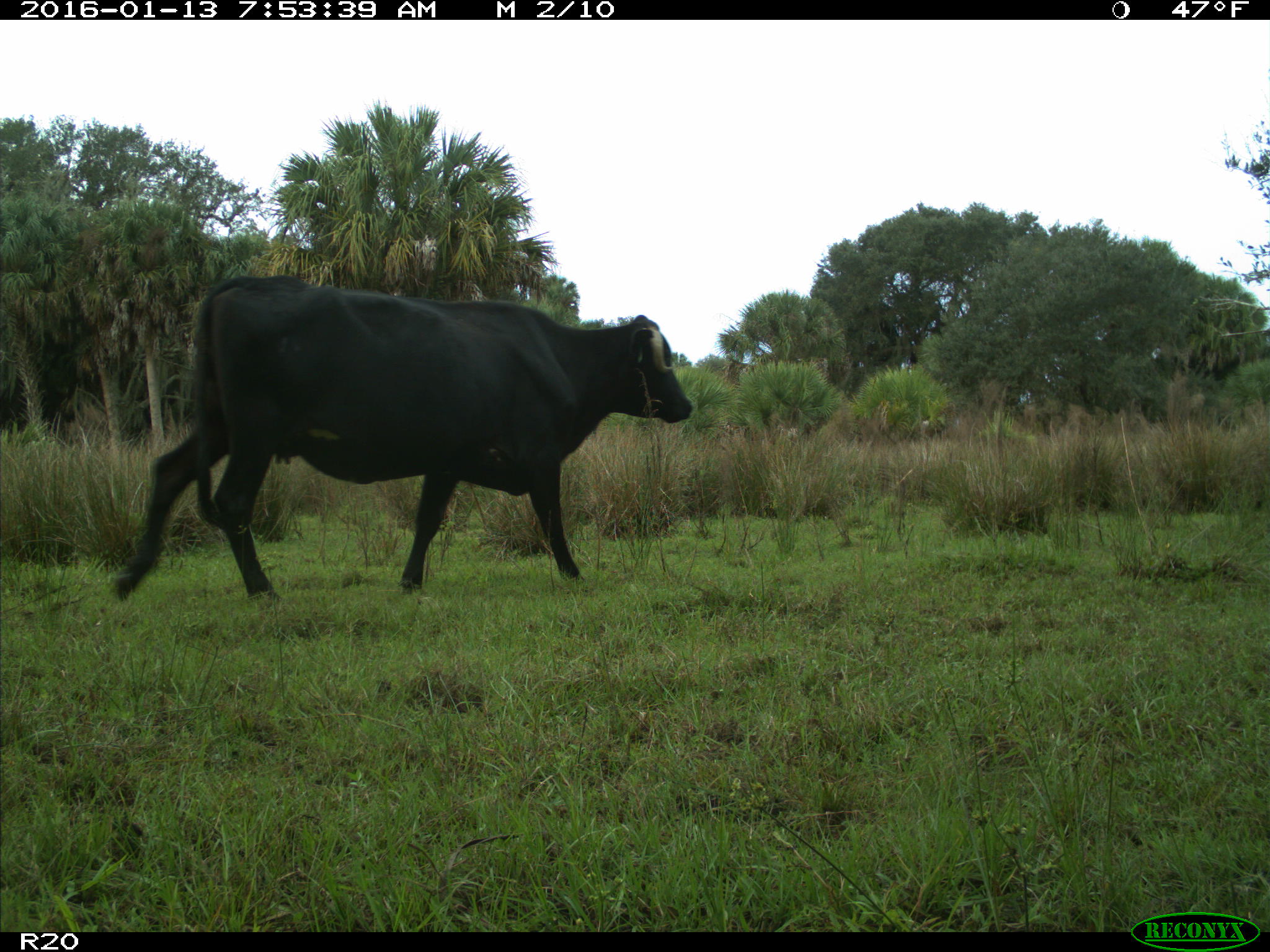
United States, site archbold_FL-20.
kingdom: Animalia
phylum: Chordata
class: Mammalia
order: Artiodactyla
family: Bovidae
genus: Bos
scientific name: Bos taurus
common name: domestic cow